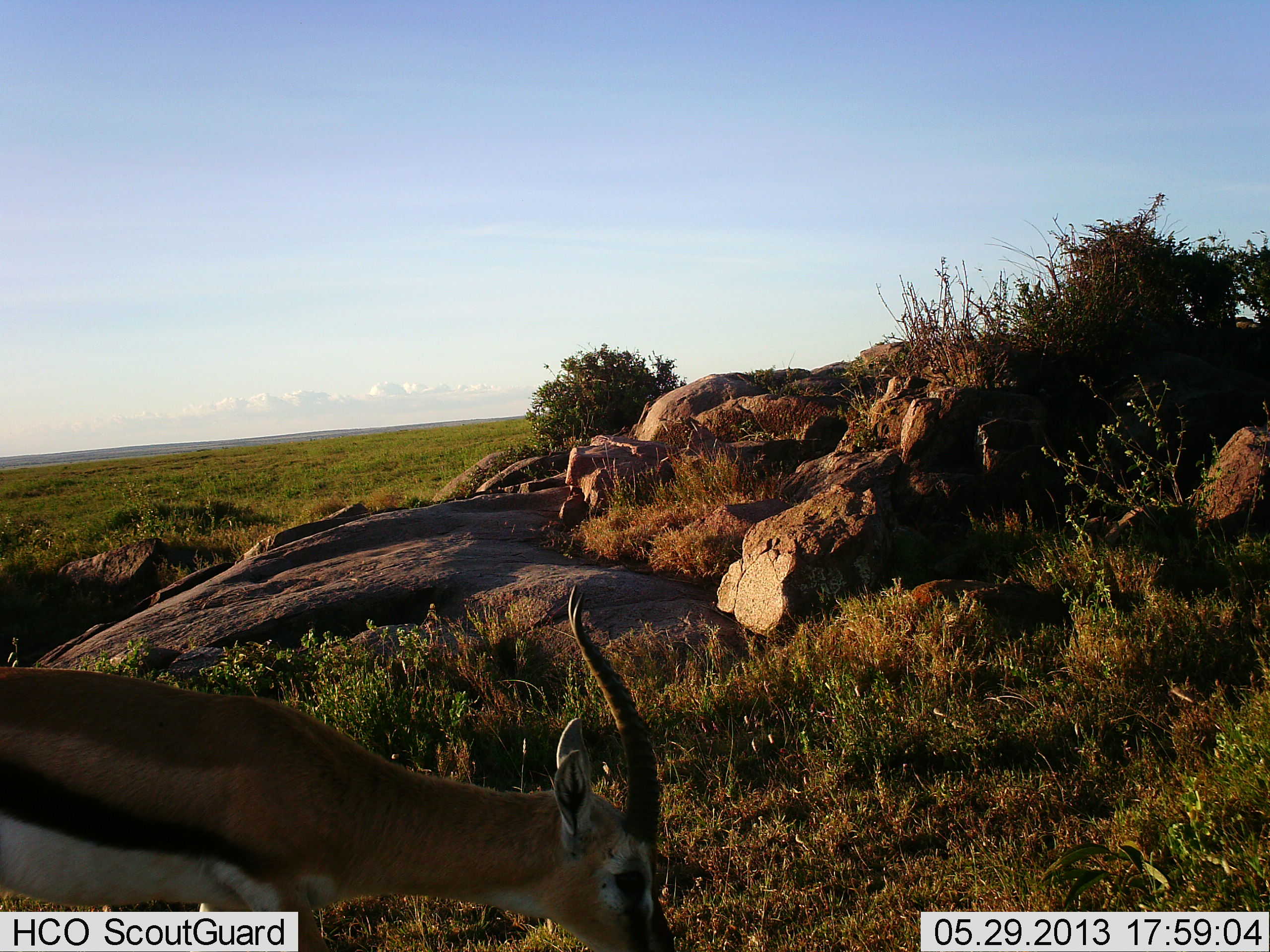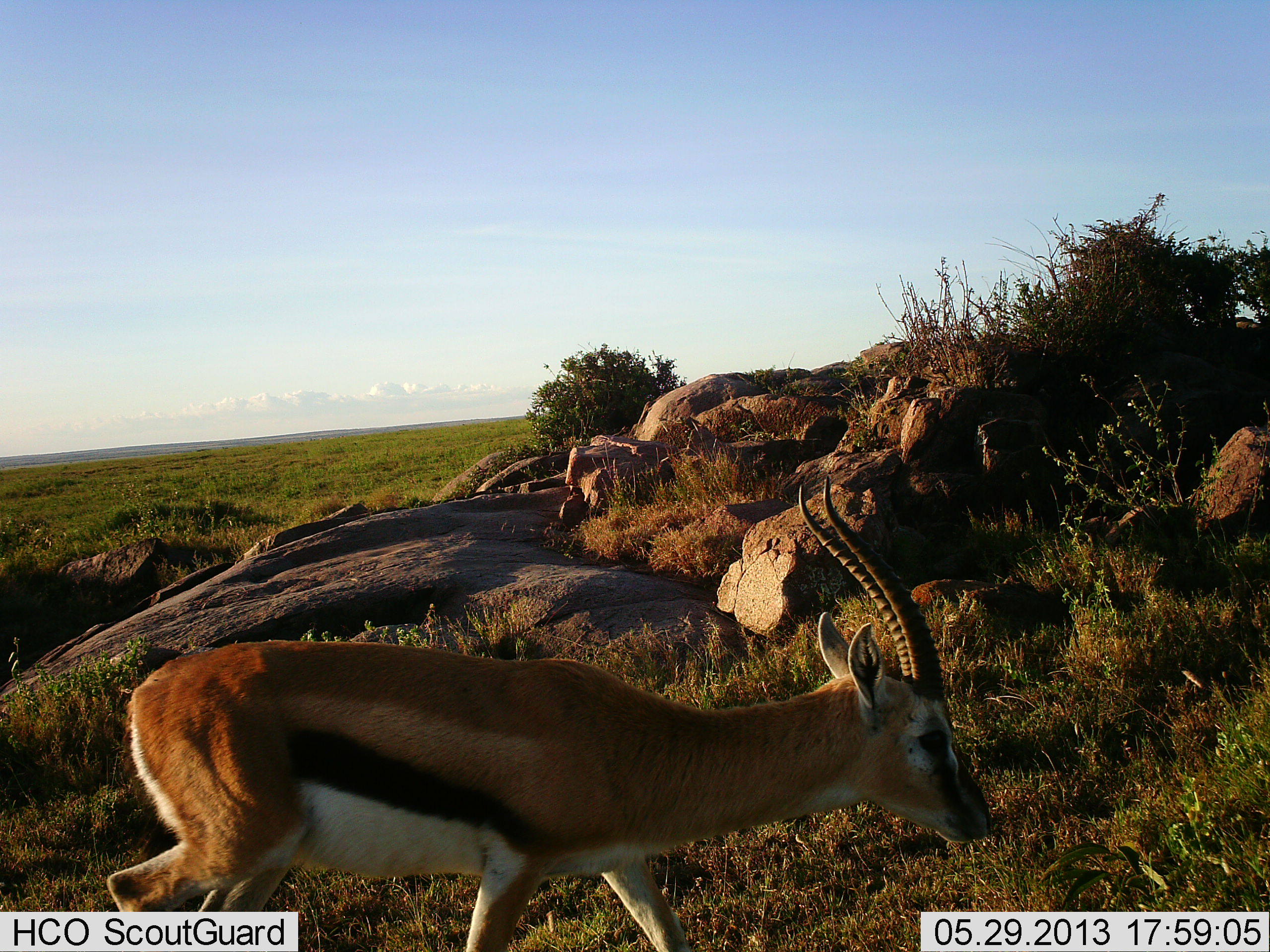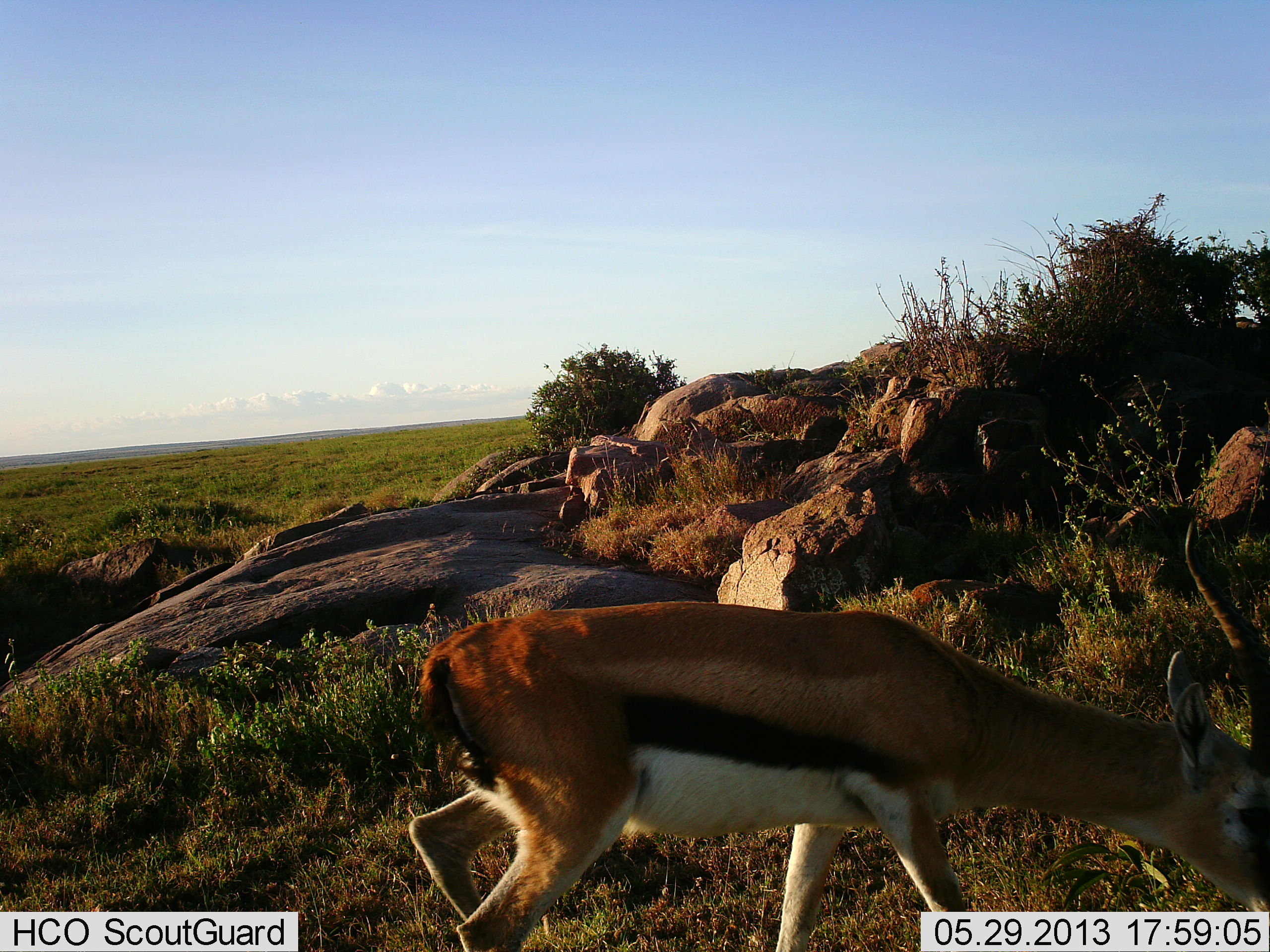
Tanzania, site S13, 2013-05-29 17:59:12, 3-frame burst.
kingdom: Animalia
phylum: Chordata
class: Mammalia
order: Artiodactyla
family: Bovidae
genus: Eudorcas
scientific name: Eudorcas thomsonii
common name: thomson's gazelle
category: gazellethomsons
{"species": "gazellethomsons (thomson's gazelle) (Eudorcas thomsonii)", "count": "1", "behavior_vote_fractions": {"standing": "10%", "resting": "3%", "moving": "90%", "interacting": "0%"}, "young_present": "0%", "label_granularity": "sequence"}